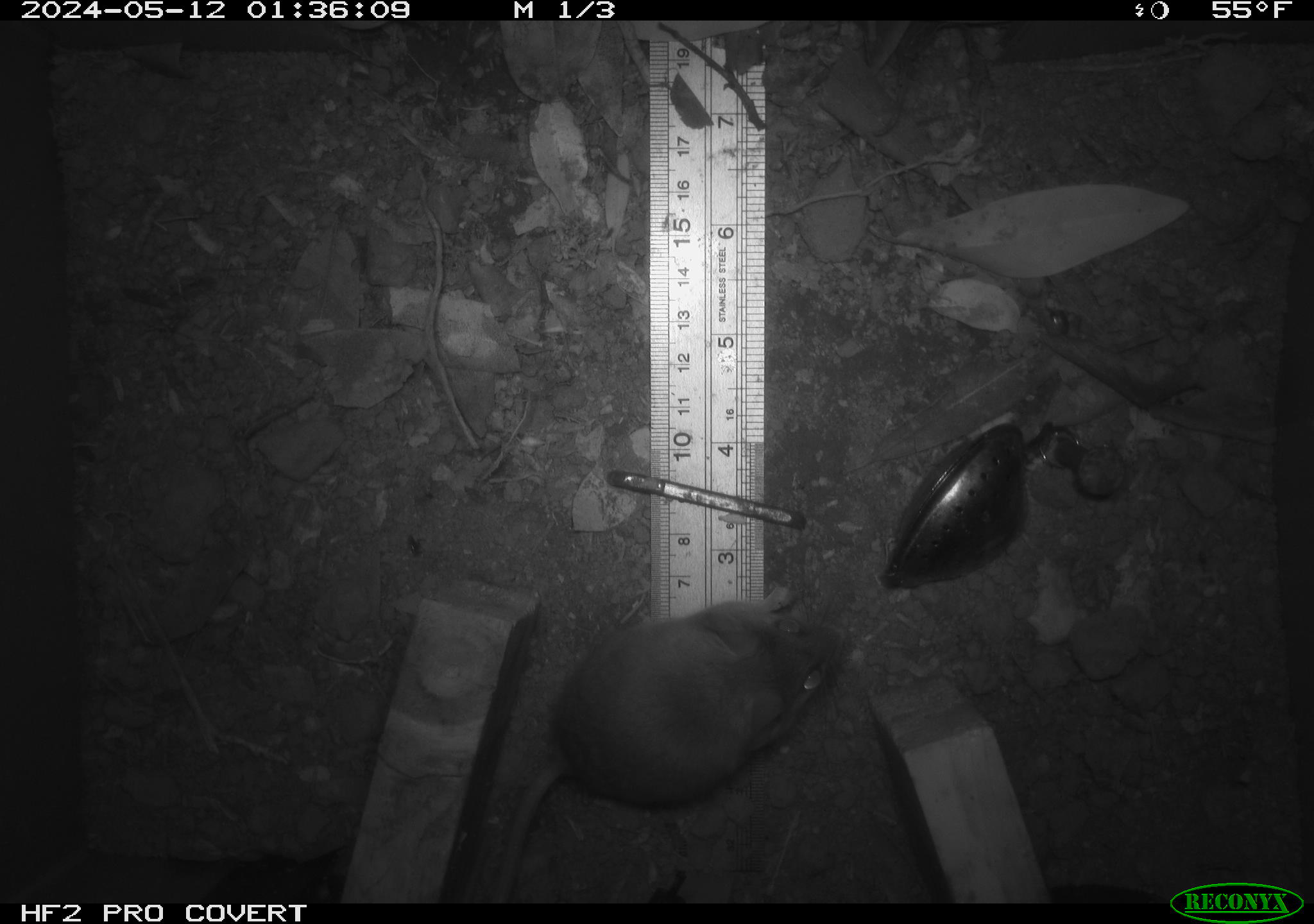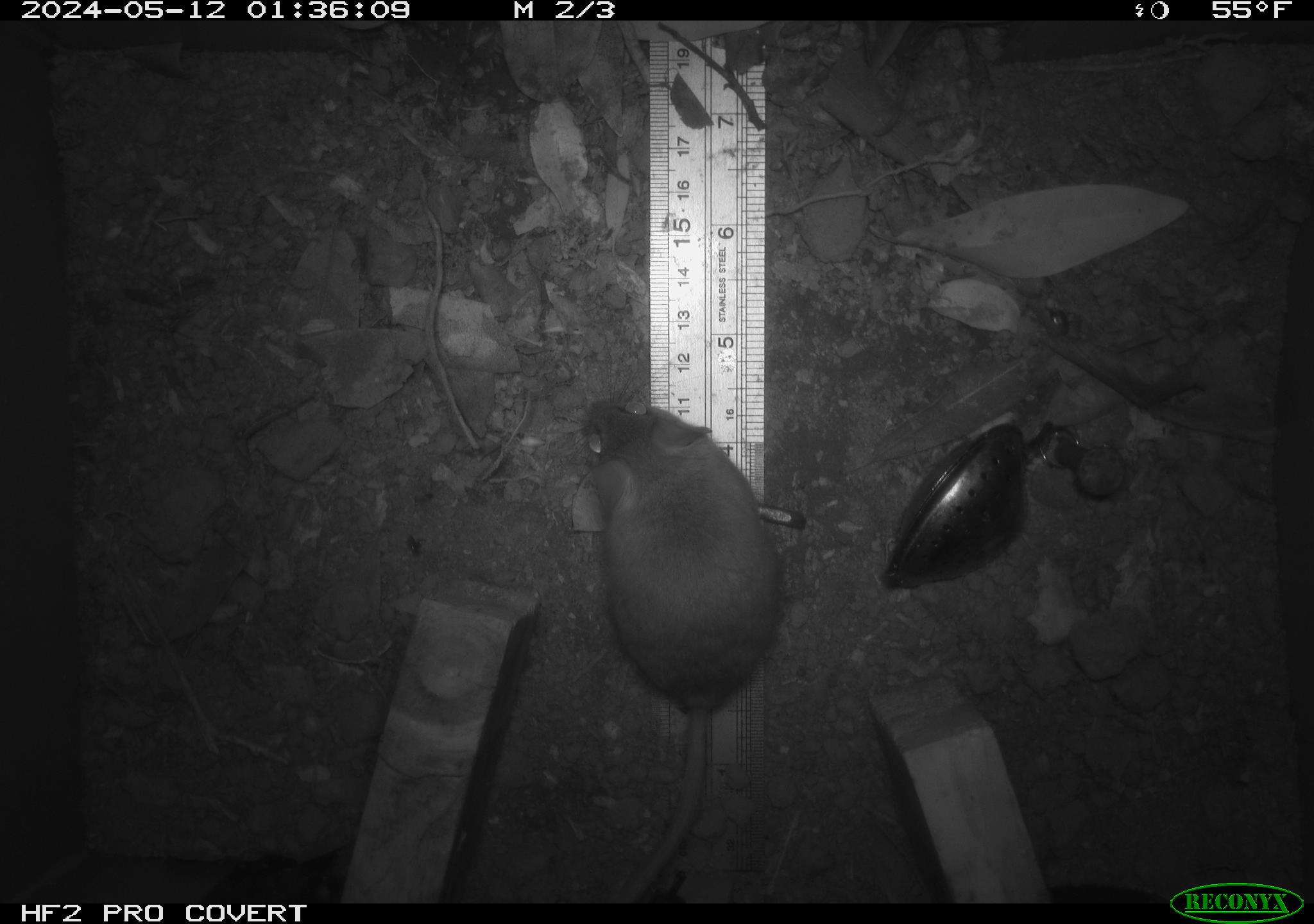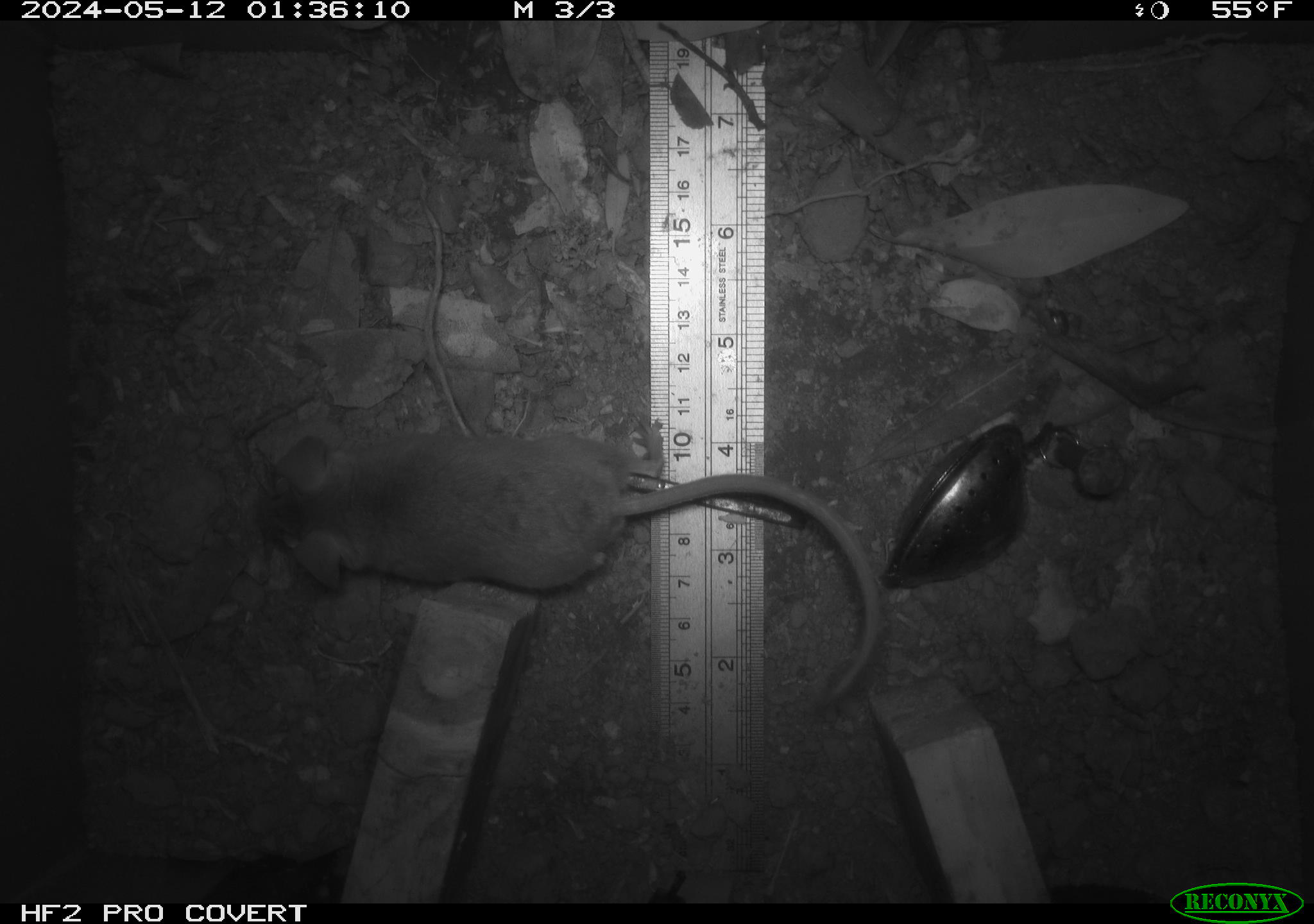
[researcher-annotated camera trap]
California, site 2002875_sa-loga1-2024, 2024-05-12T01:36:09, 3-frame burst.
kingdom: Animalia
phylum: Chordata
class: Mammalia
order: Rodentia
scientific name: Rodentia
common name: mouse species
Mouse species (Rodentia).